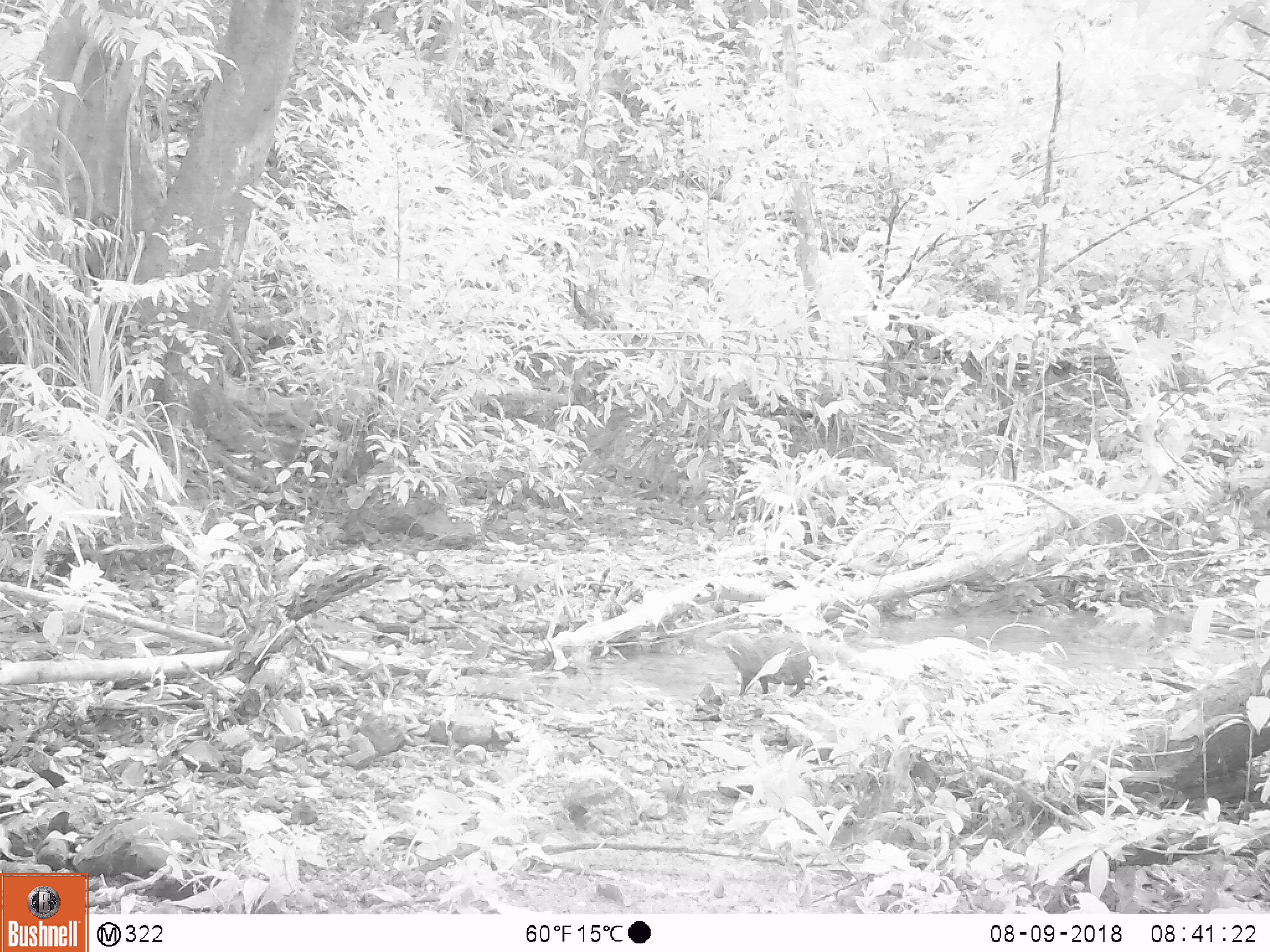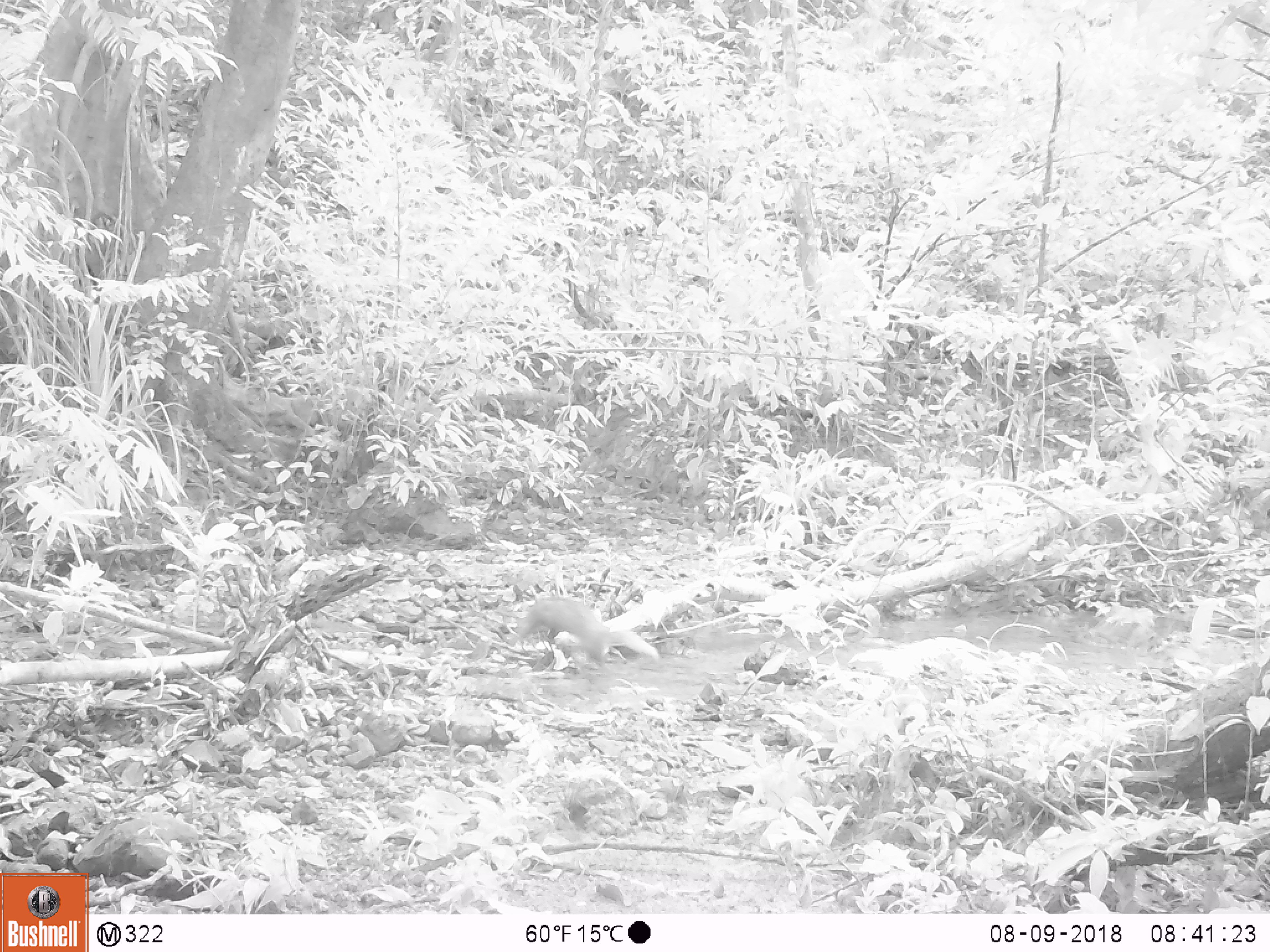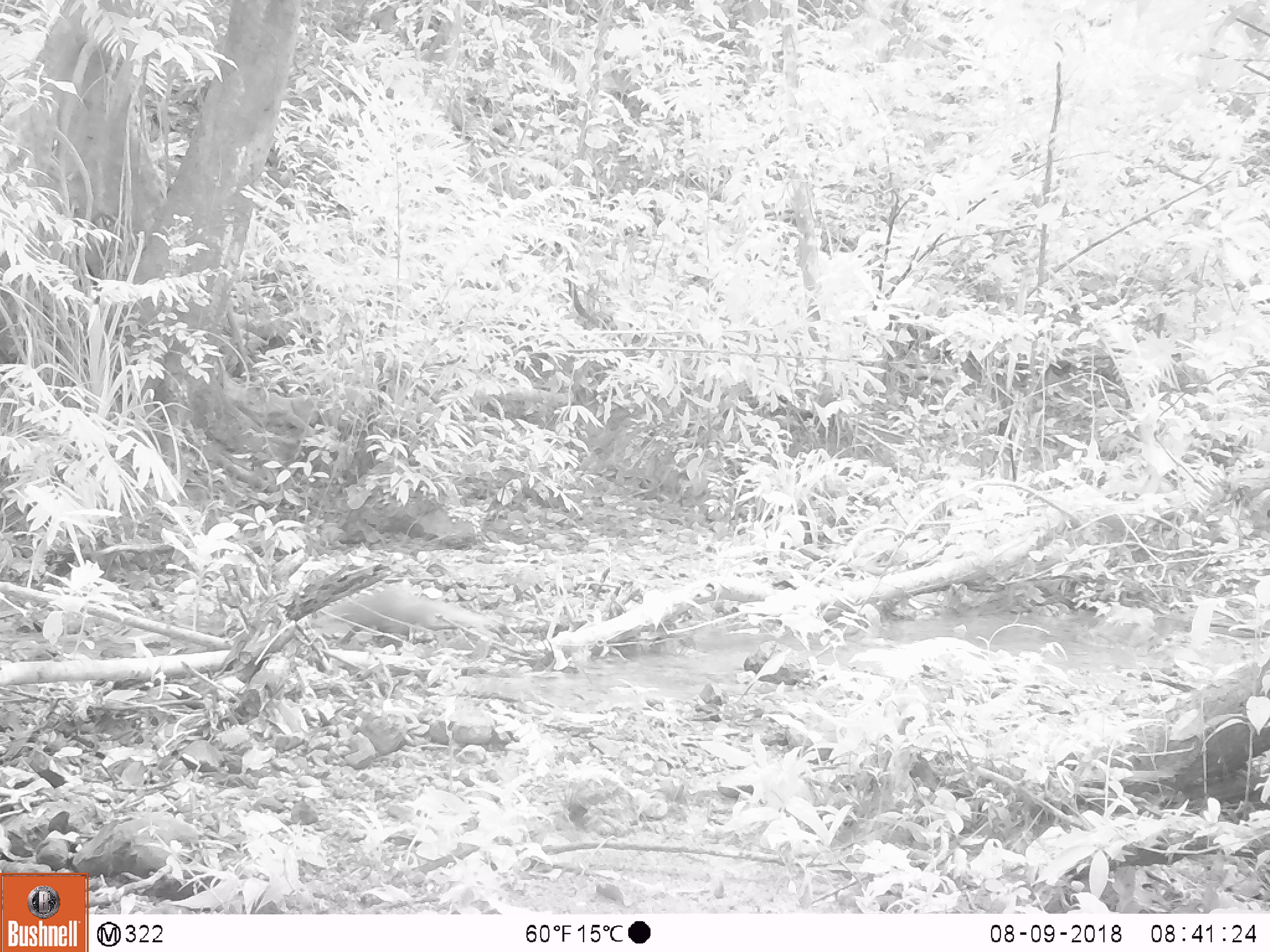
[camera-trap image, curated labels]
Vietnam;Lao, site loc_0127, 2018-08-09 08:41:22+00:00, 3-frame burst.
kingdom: Animalia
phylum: Chordata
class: Mammalia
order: Carnivora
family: Herpestidae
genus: Urva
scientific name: Urva urva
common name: crab-eating mongoose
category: crab eating mongoose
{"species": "crab eating mongoose (crab-eating mongoose) (Urva urva)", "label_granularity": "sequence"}